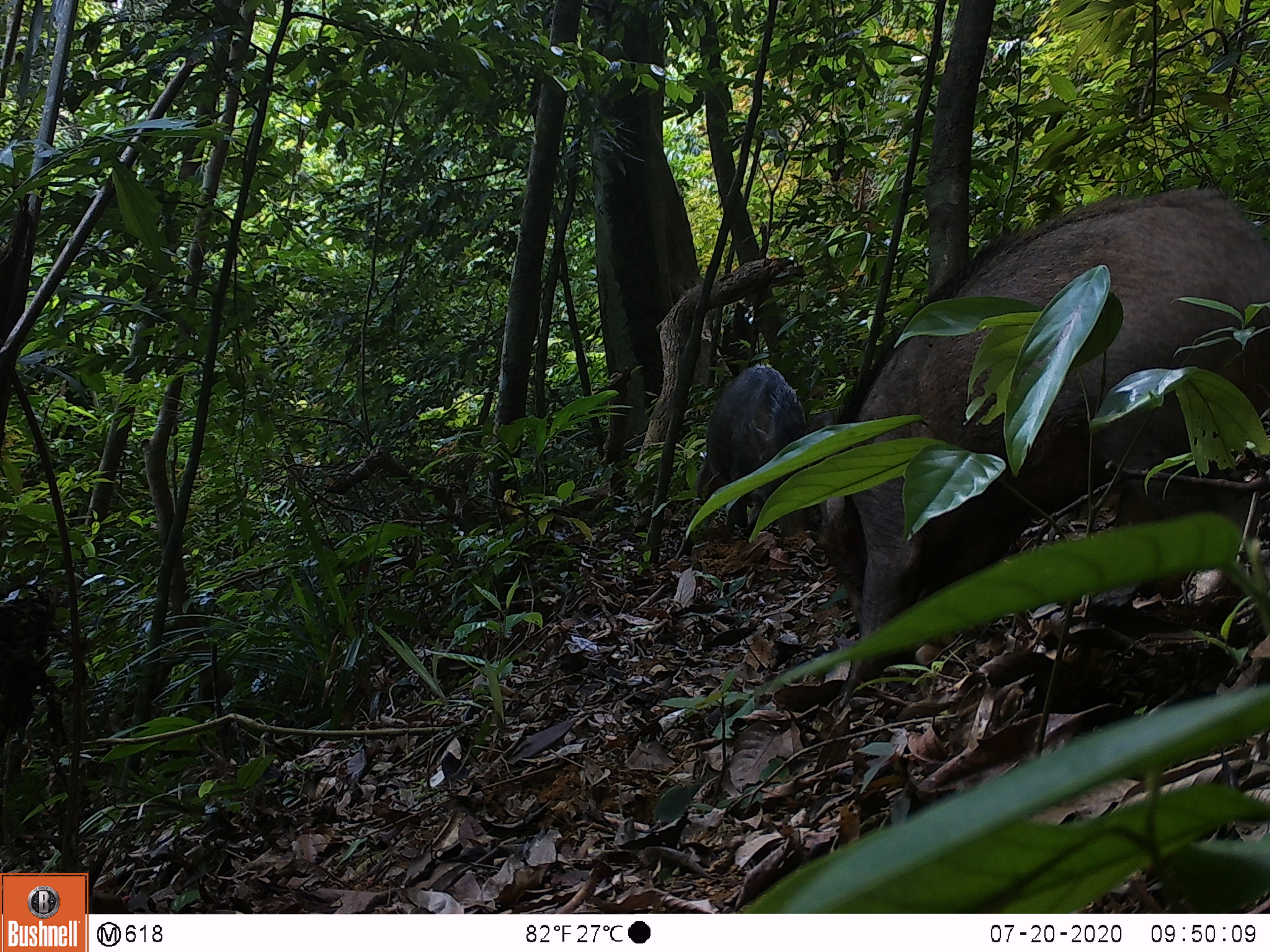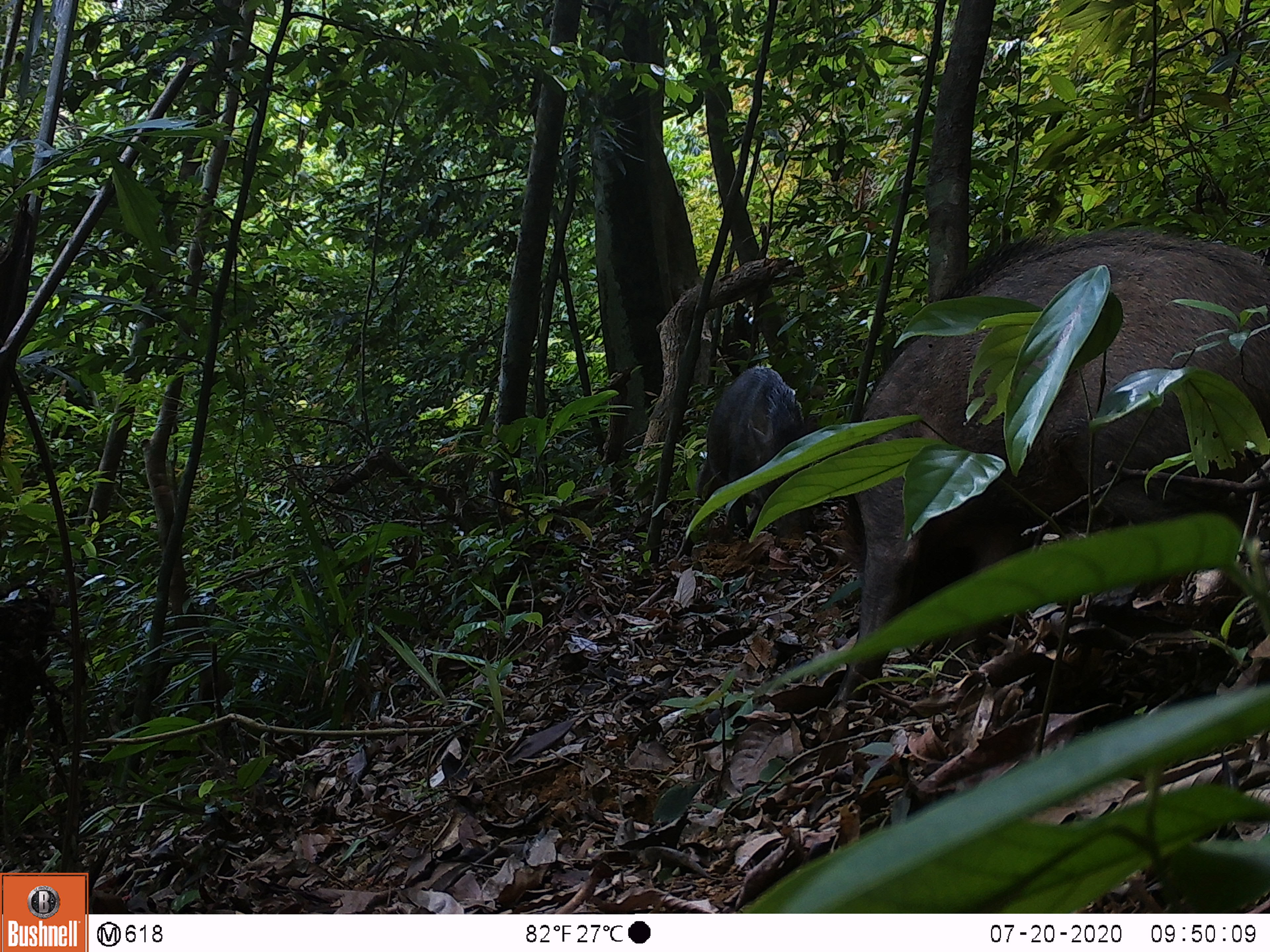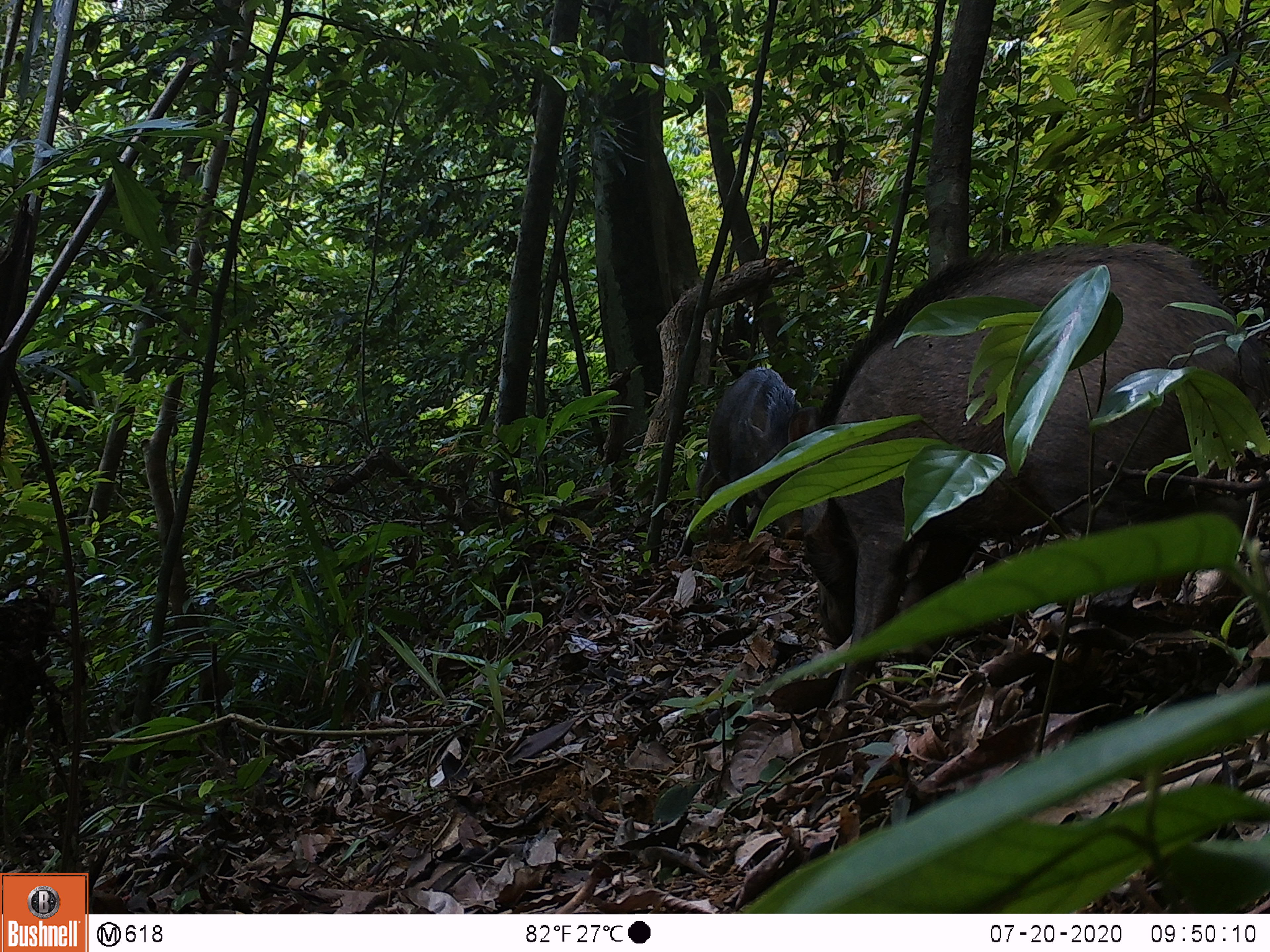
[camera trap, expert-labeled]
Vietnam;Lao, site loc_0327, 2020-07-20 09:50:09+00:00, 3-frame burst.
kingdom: Animalia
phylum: Chordata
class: Mammalia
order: Artiodactyla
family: Suidae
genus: Sus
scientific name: Sus scrofa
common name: eurasian wild pig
Eurasian wild pig (Sus scrofa). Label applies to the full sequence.